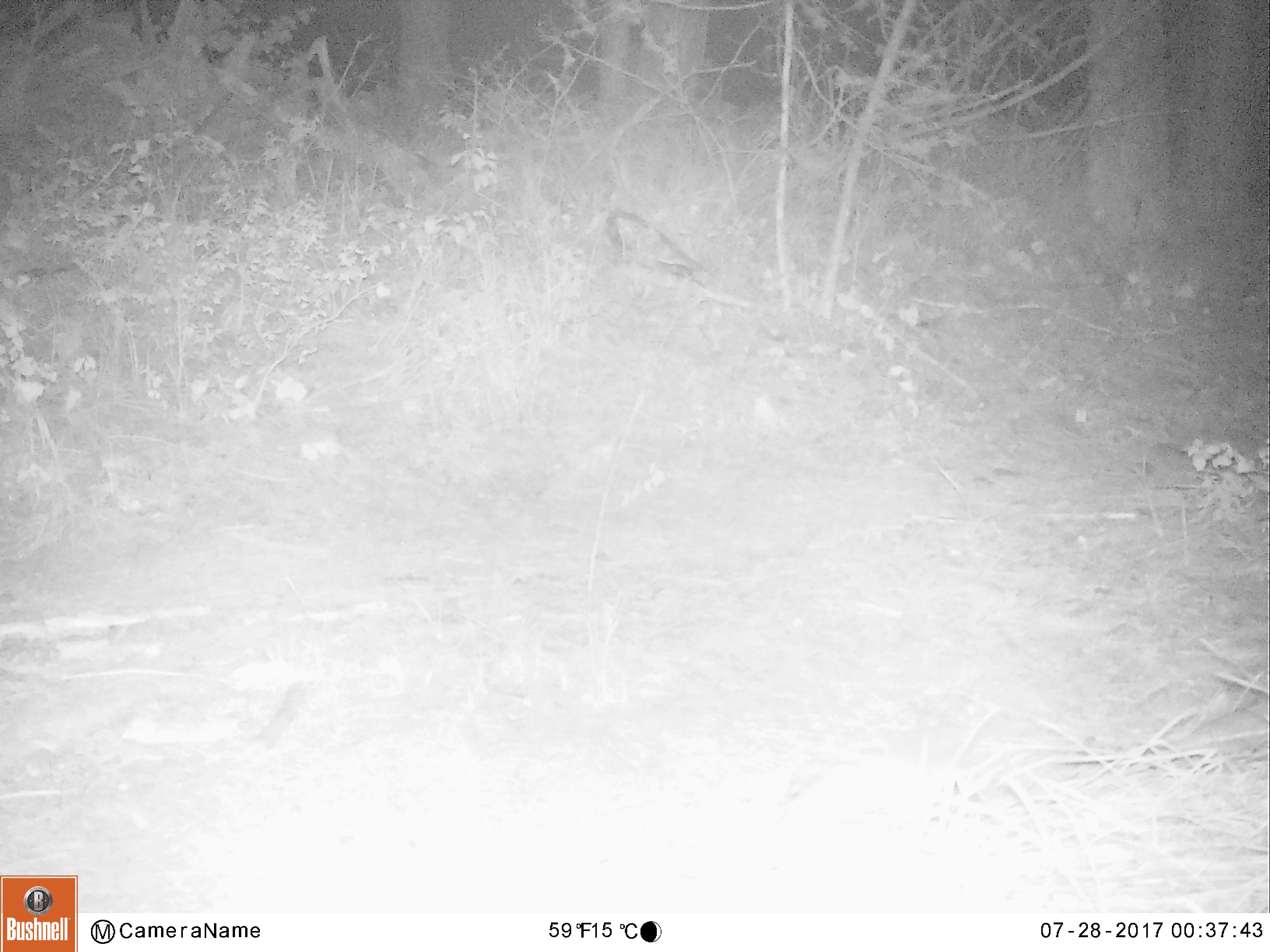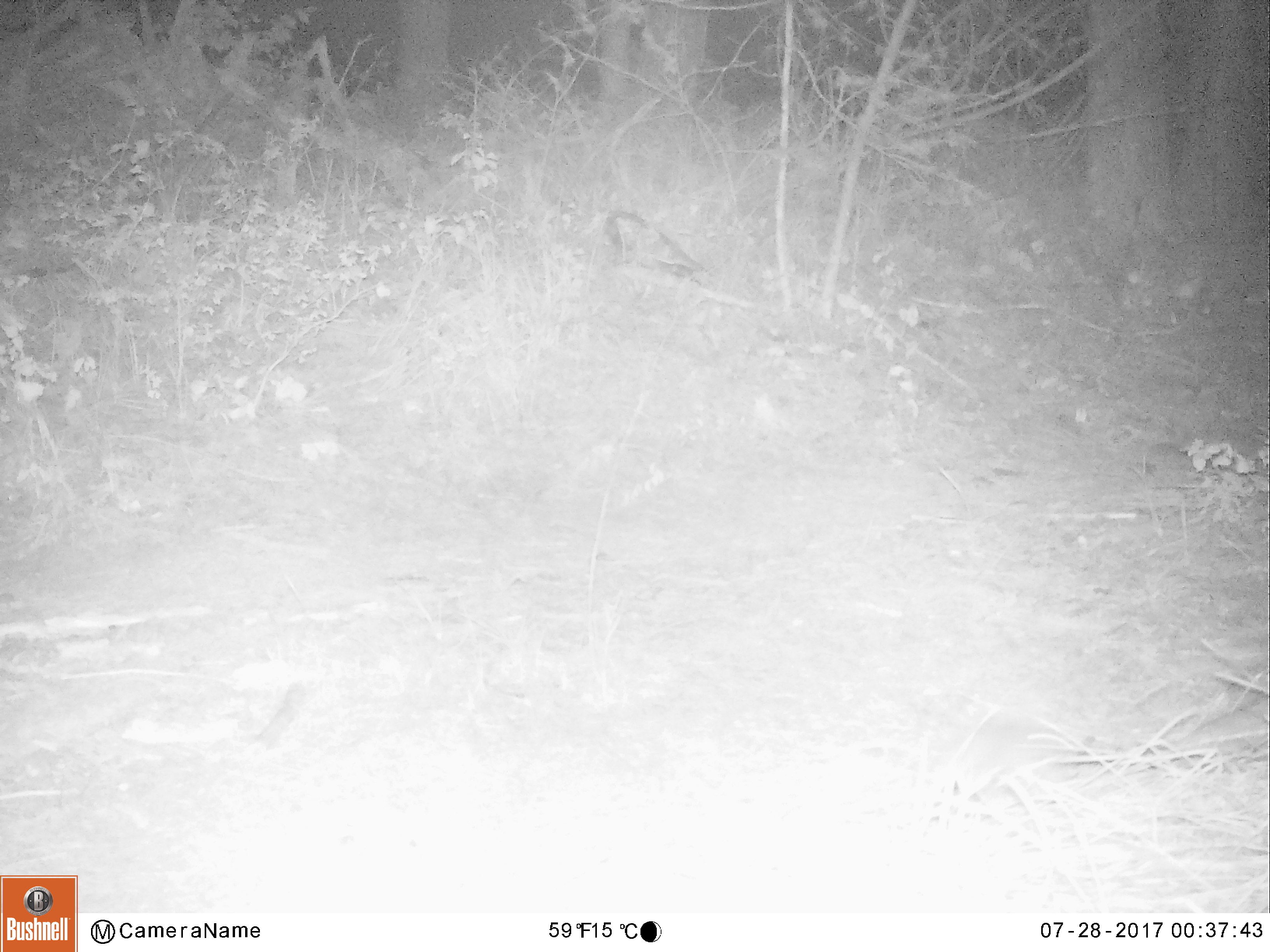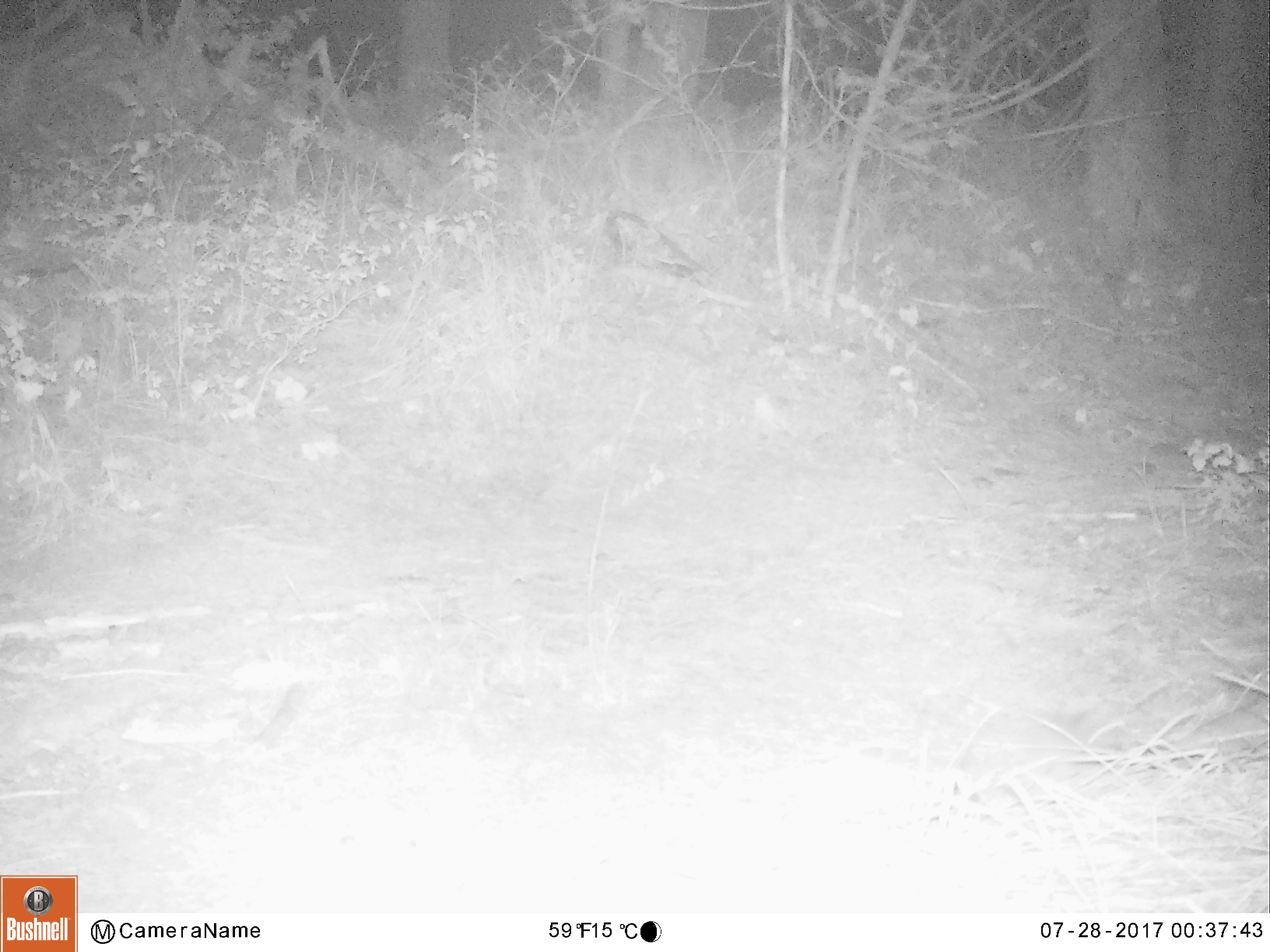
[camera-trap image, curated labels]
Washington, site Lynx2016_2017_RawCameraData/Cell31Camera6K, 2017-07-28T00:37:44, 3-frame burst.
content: unidentified animal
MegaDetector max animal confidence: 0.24